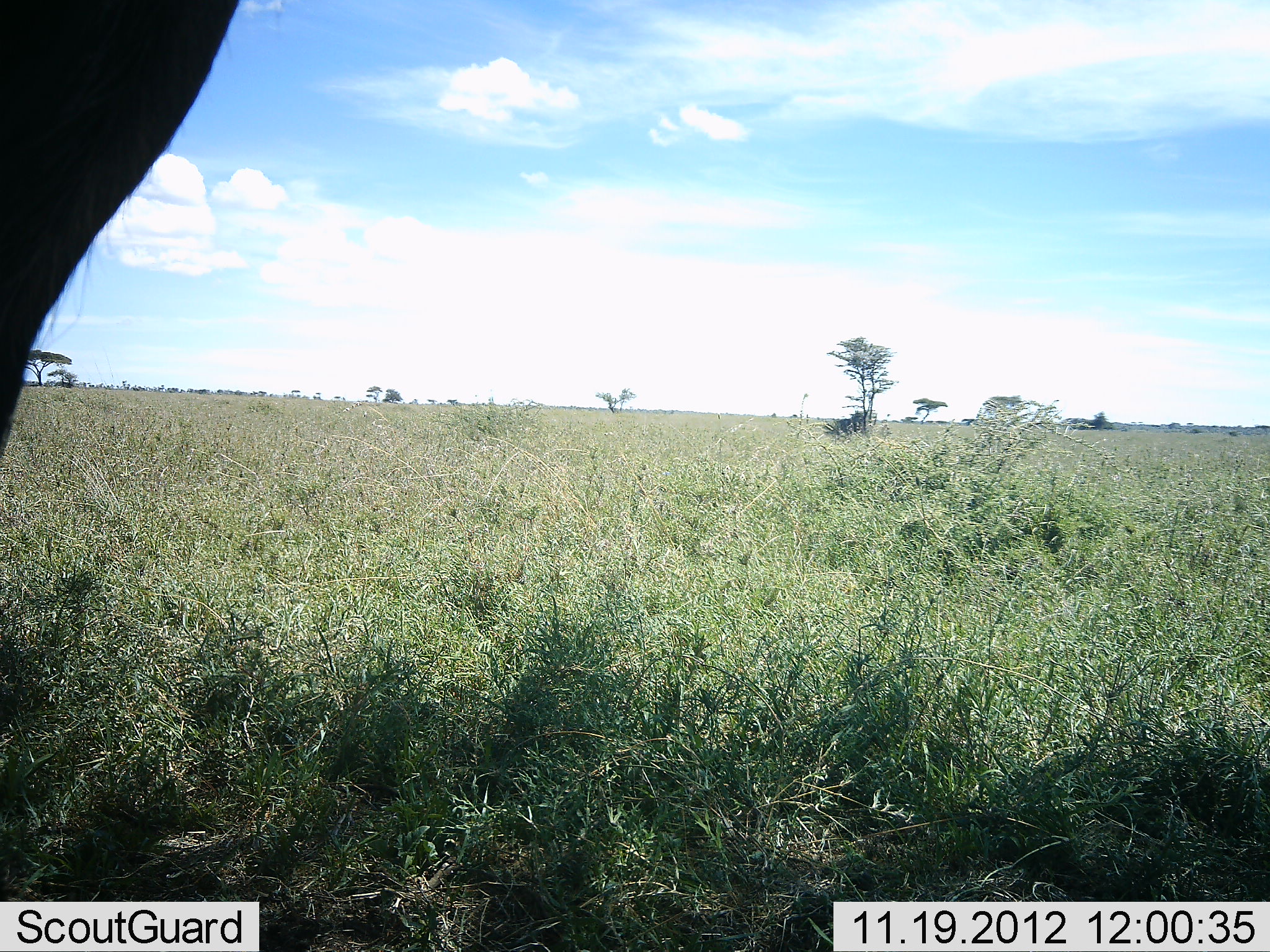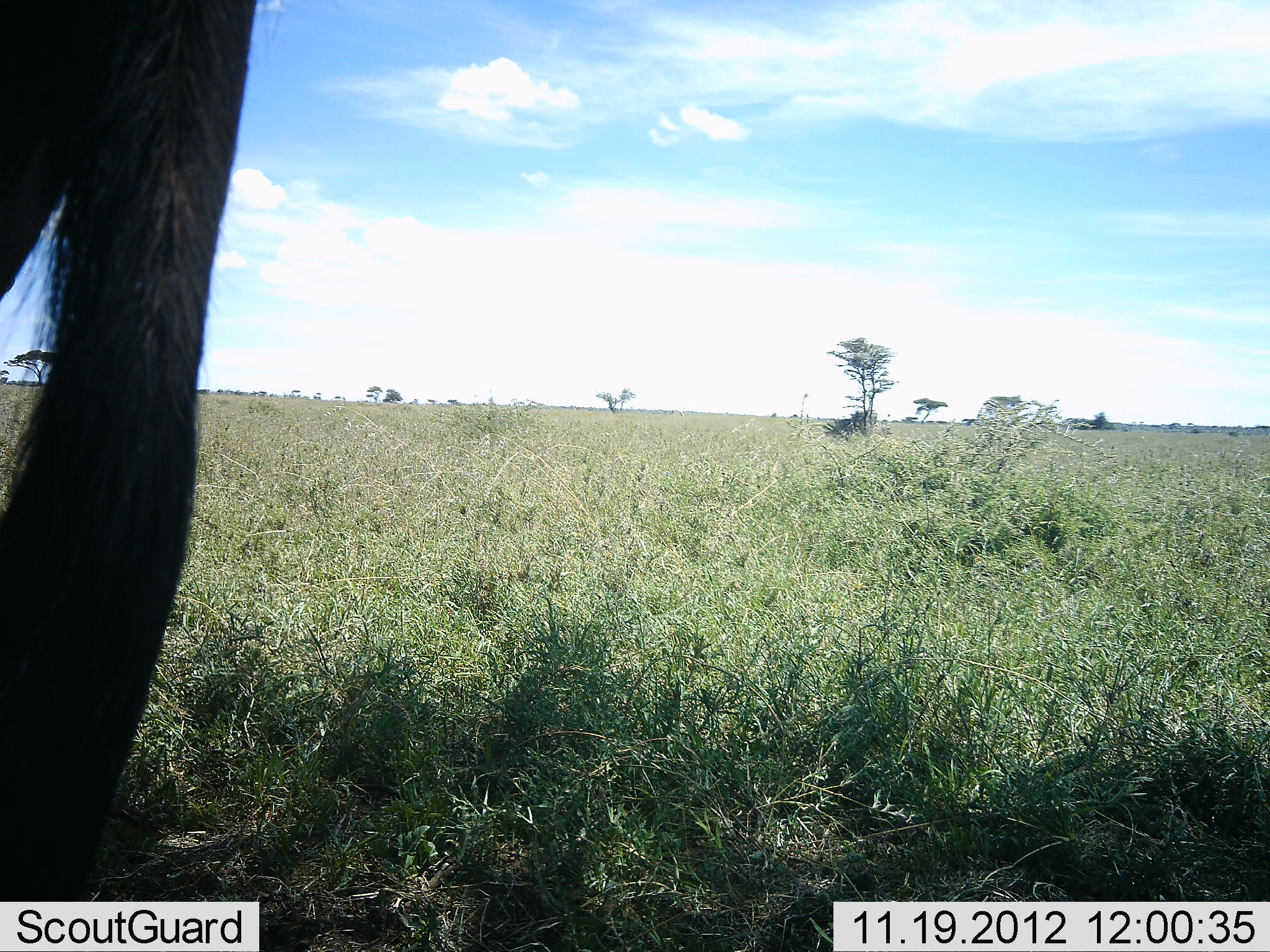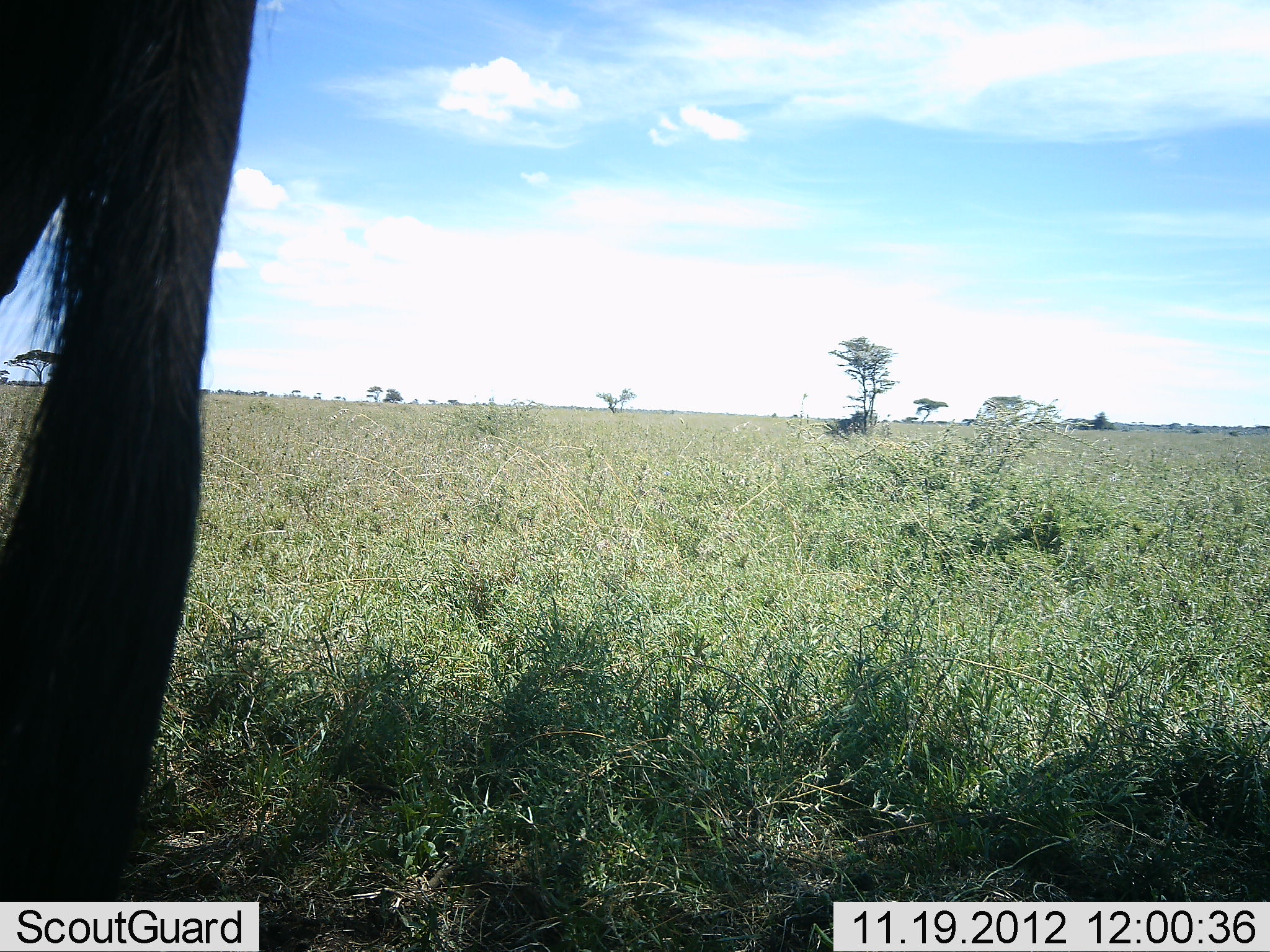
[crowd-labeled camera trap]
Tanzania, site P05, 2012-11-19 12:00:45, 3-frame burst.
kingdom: Animalia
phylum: Chordata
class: Mammalia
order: Artiodactyla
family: Bovidae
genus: Connochaetes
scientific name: Connochaetes taurinus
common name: blue wildebeest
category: wildebeest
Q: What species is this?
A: Wildebeest (blue wildebeest) (Connochaetes taurinus).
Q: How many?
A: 1.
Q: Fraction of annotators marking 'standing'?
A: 100%.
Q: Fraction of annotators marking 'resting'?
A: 0%.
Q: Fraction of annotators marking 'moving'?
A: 10%.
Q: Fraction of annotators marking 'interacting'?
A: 0%.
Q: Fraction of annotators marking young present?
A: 0%.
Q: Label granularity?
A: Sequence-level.